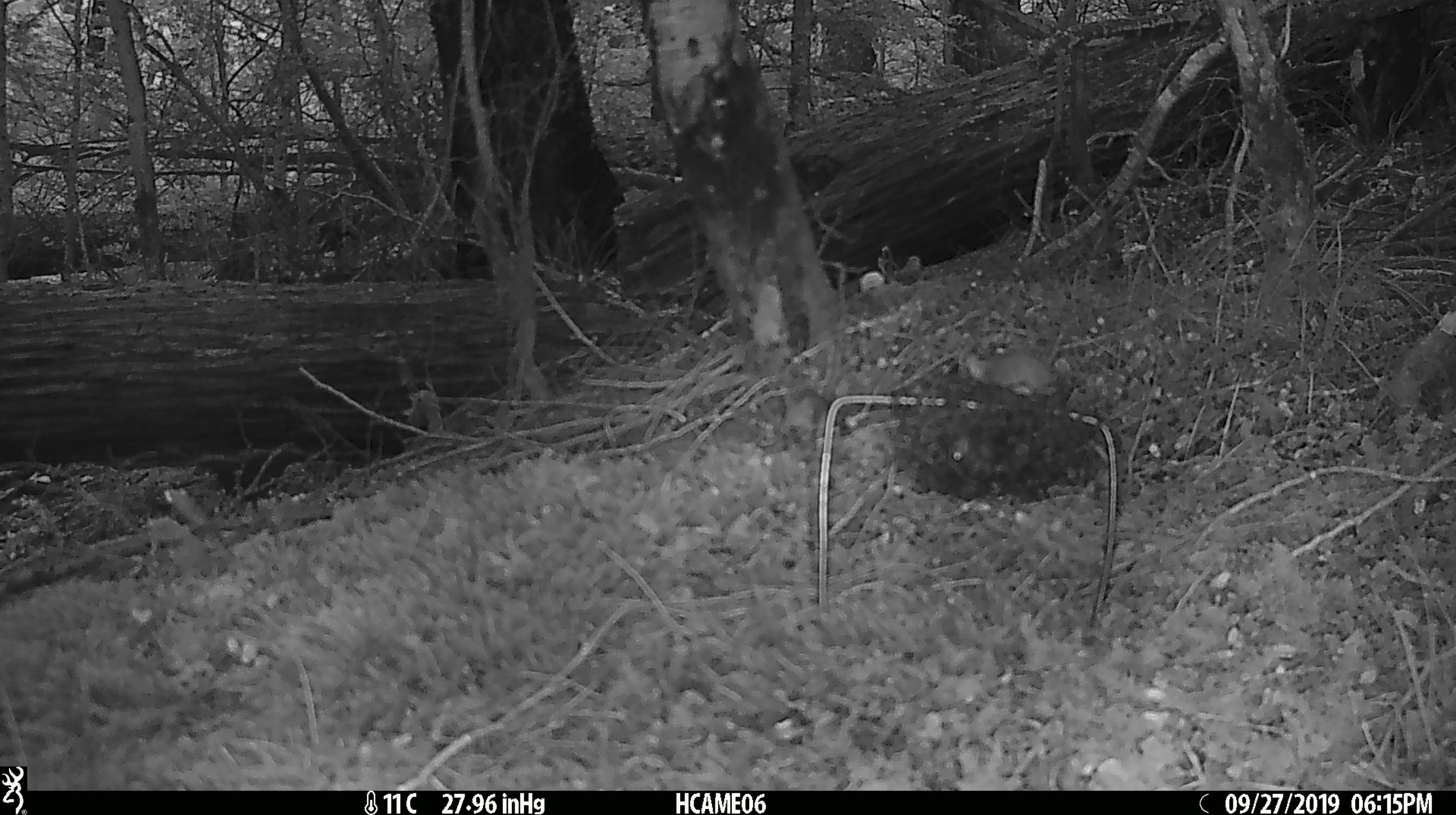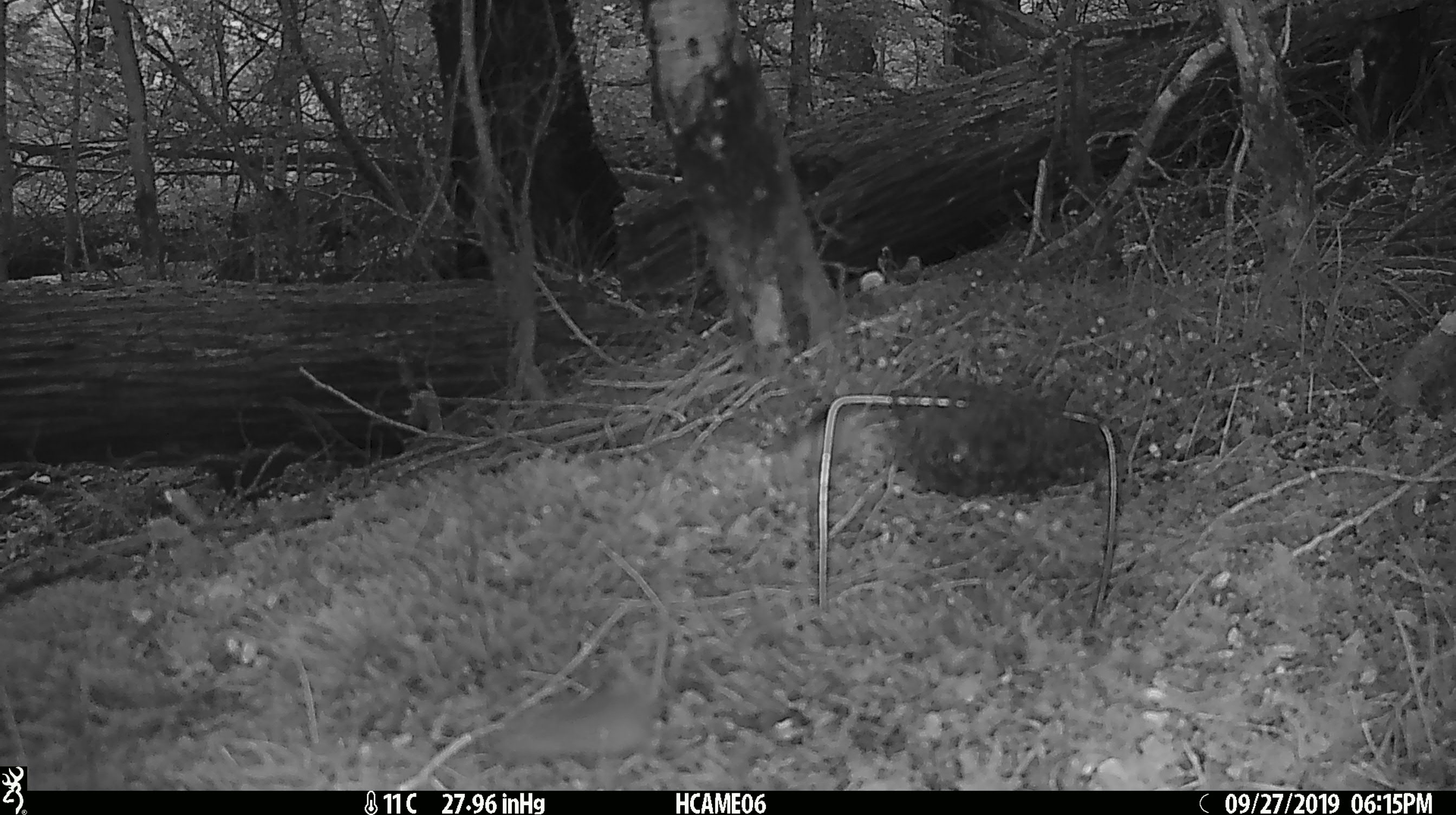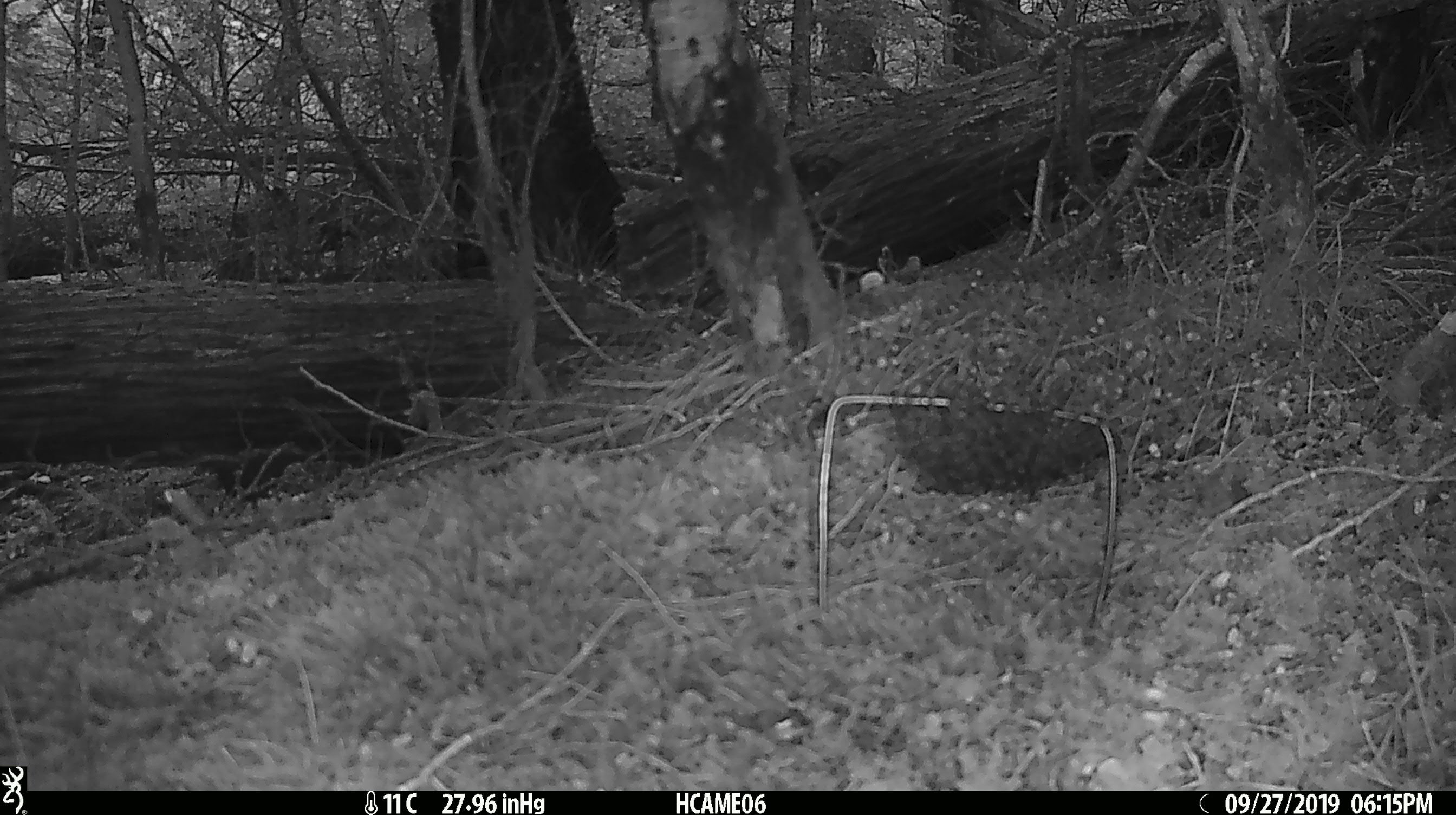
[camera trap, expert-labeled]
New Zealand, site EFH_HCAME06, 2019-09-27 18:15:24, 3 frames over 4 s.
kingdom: Animalia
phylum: Chordata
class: Mammalia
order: Rodentia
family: Muridae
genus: Mus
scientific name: Mus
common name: mouse